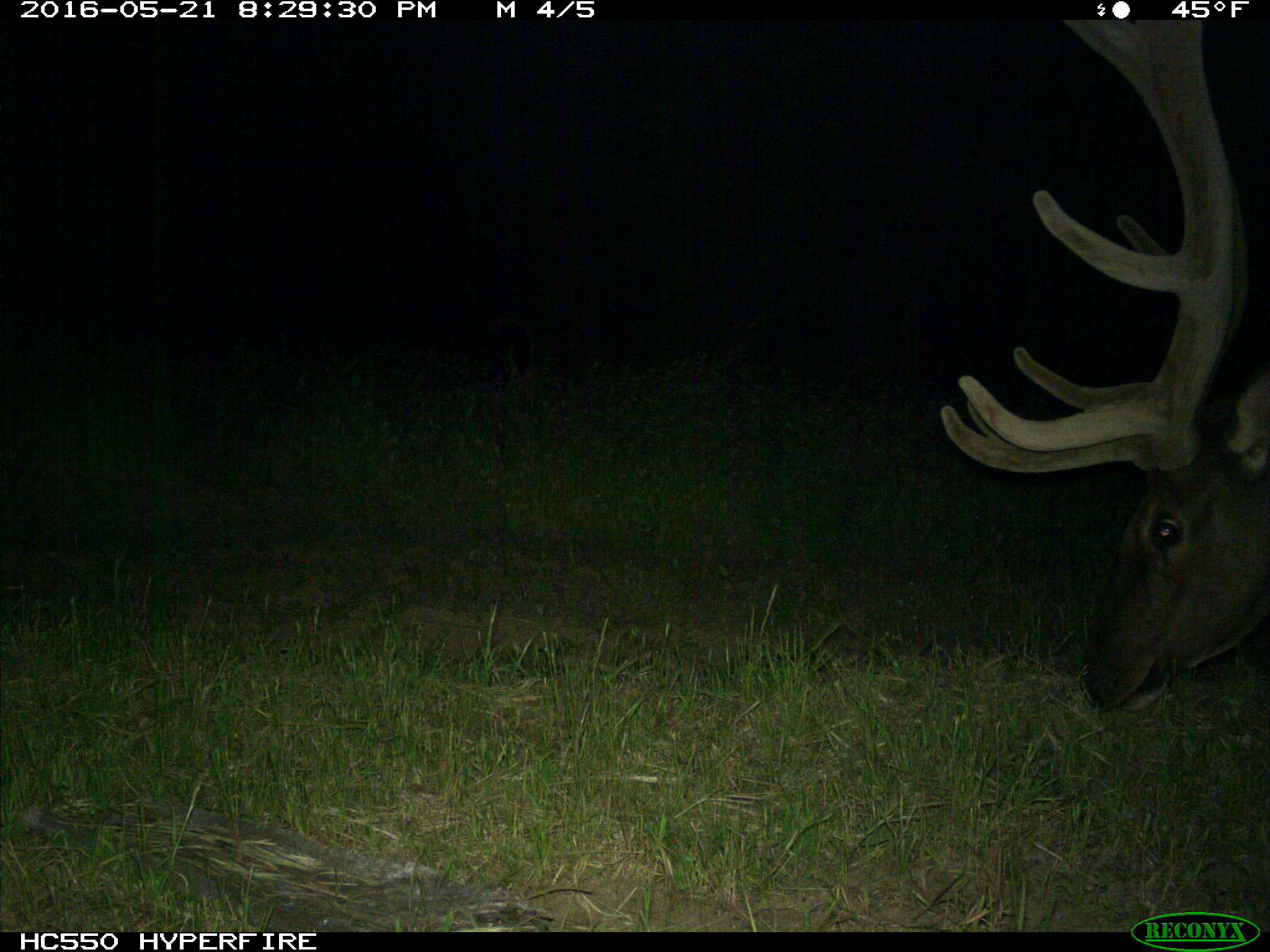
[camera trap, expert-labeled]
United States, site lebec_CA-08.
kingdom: Animalia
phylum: Chordata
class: Mammalia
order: Artiodactyla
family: Cervidae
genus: Cervus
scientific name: Cervus canadensis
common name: elk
Cervus canadensis (elk).